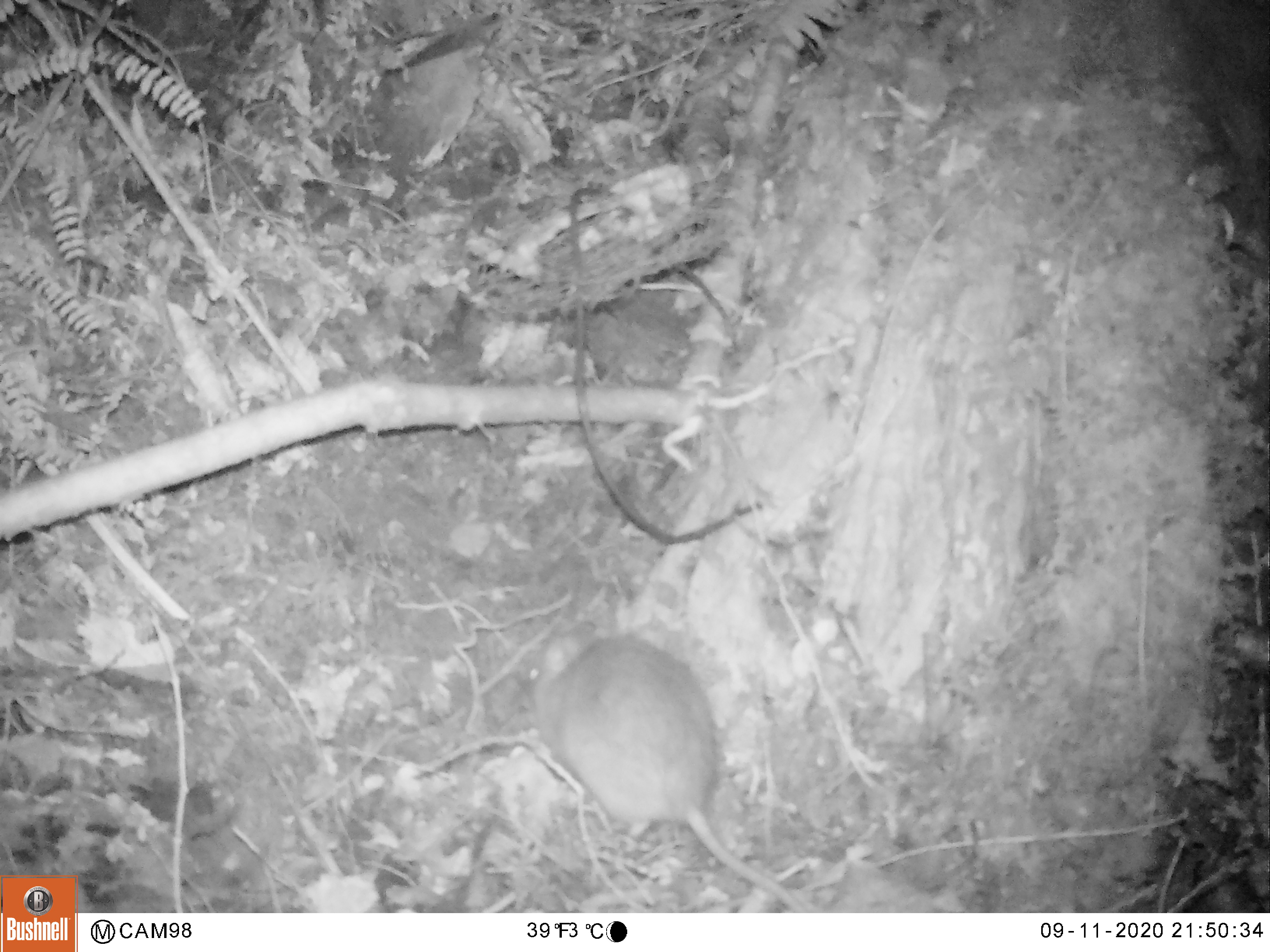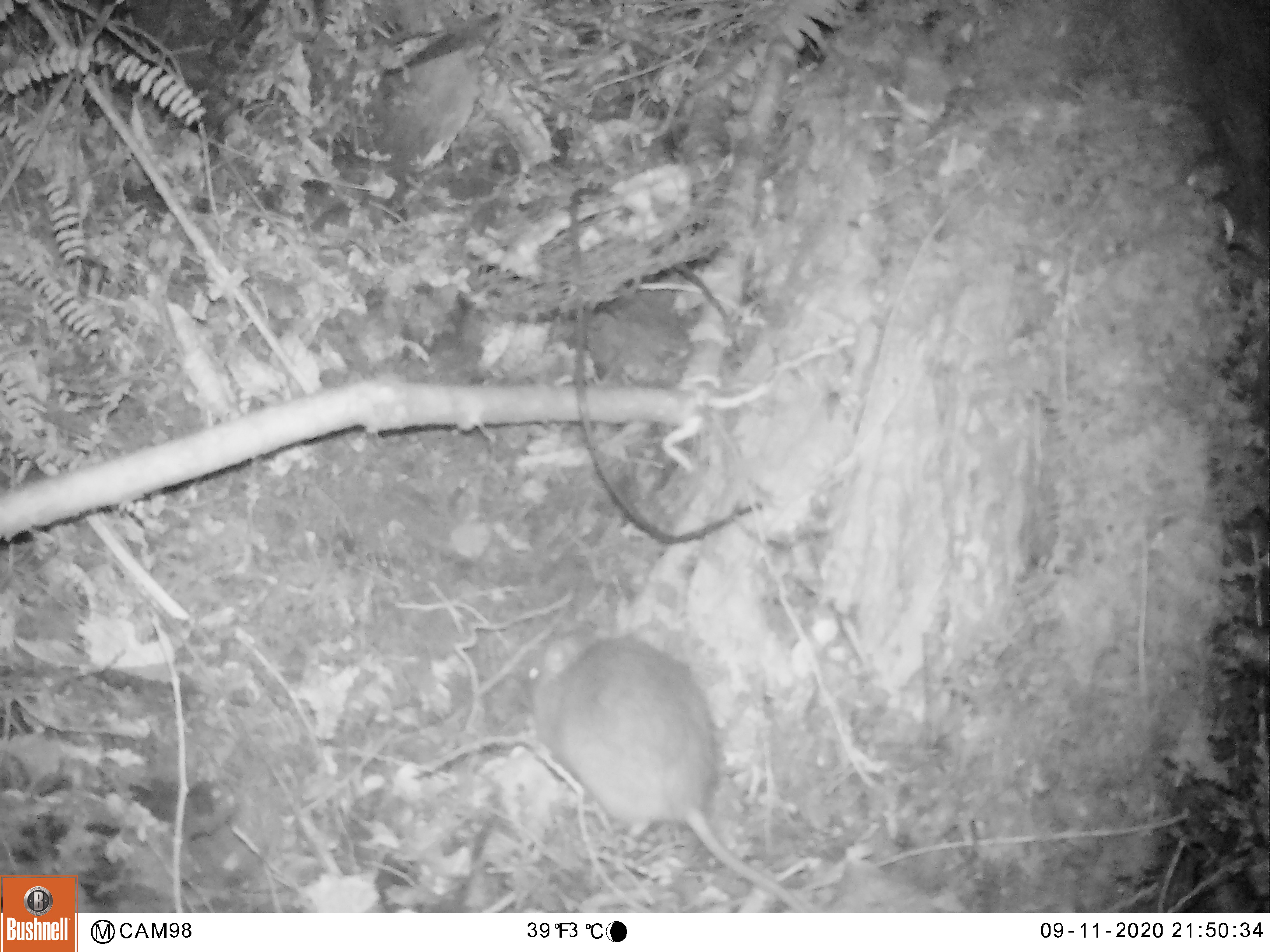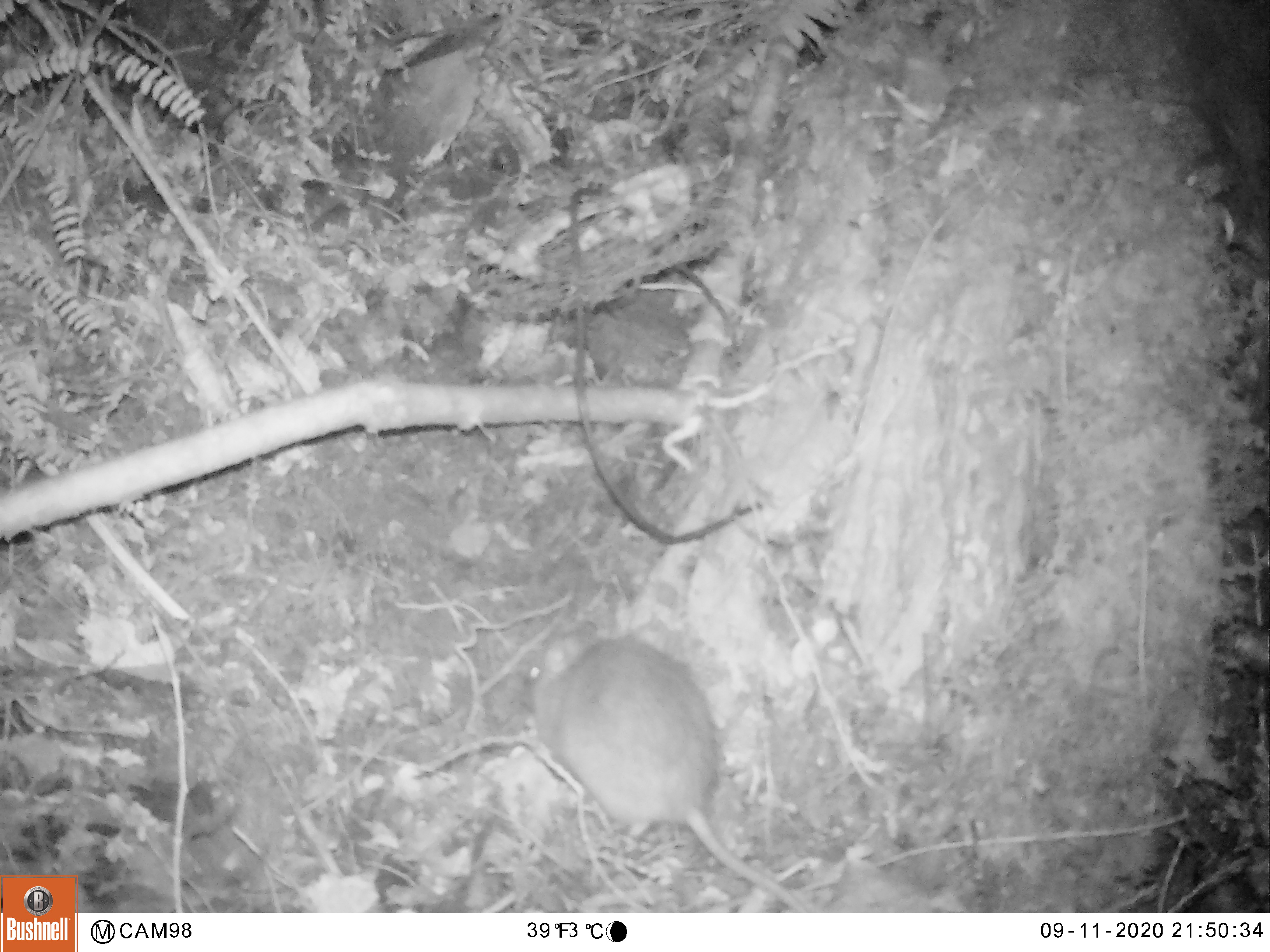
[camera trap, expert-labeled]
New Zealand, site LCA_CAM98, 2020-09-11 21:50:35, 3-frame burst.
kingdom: Animalia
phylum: Chordata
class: Mammalia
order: Rodentia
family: Muridae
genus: Rattus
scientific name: Rattus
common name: rat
Rat (Rattus).